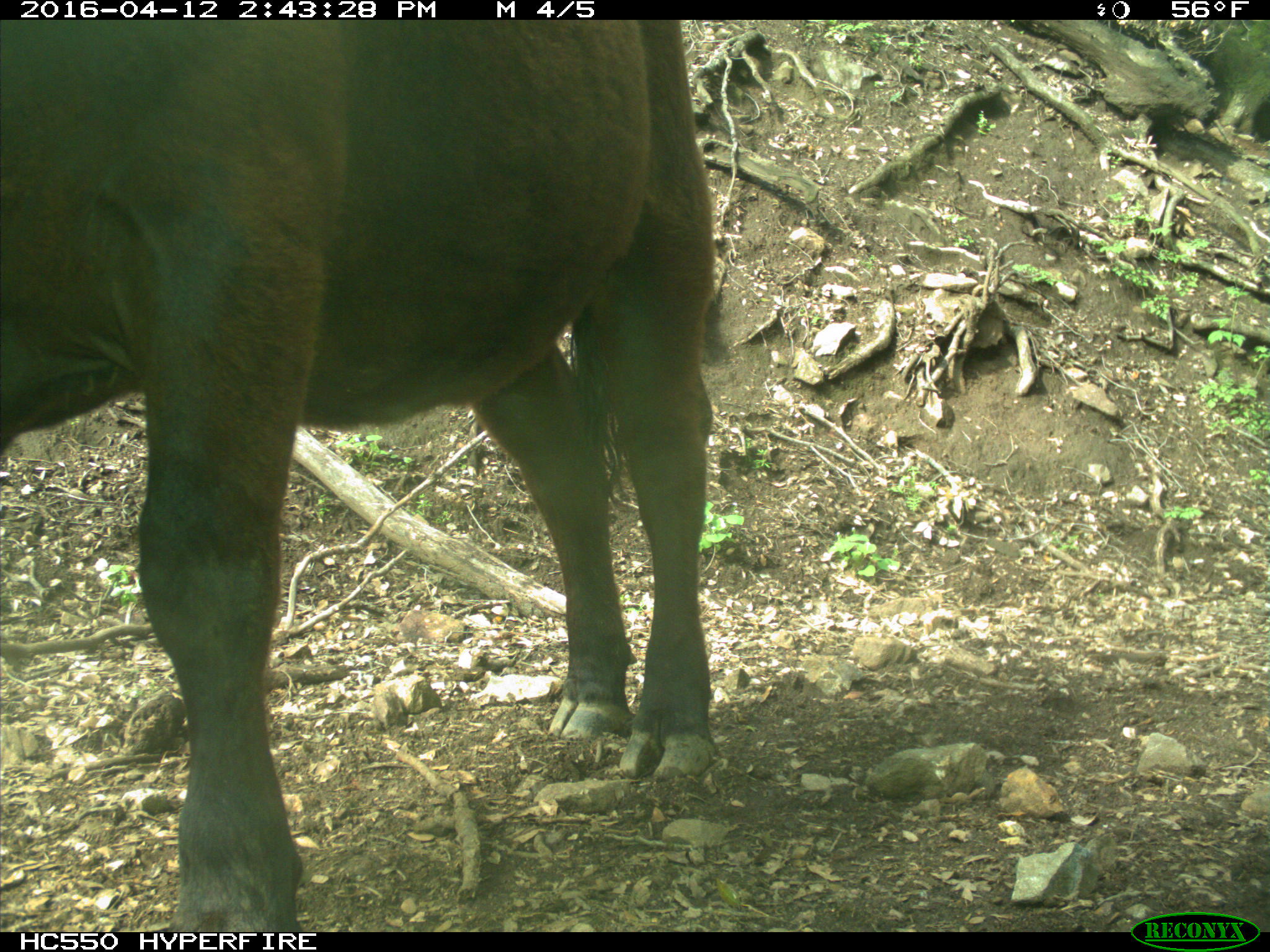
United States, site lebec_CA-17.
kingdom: Animalia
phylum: Chordata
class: Mammalia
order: Artiodactyla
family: Bovidae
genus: Bos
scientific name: Bos taurus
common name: domestic cow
Bos taurus (domestic cow).